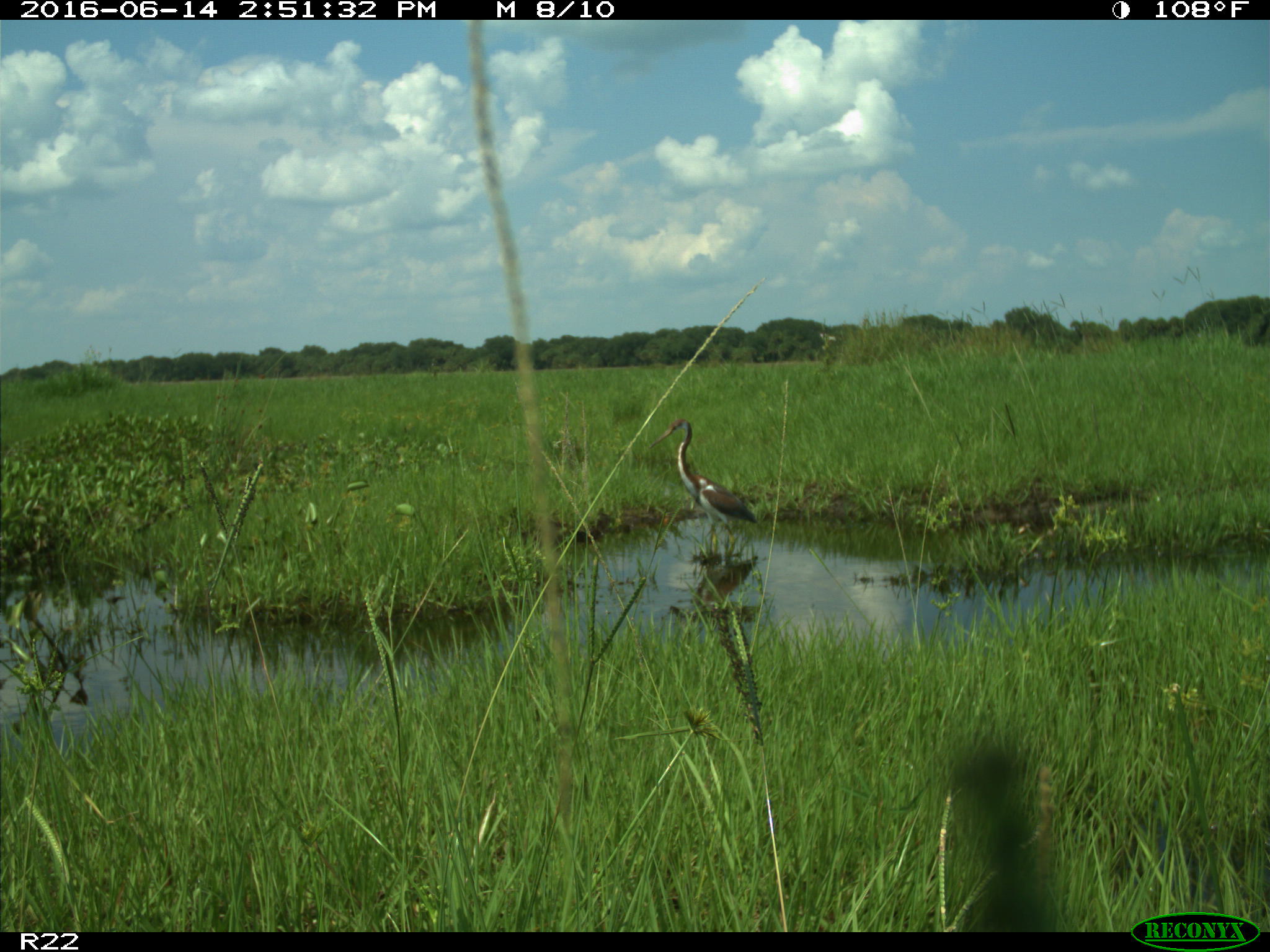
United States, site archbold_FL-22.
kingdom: Animalia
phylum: Chordata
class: Aves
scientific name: Aves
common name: birds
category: unidentified bird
Unidentified bird (birds) (Aves).